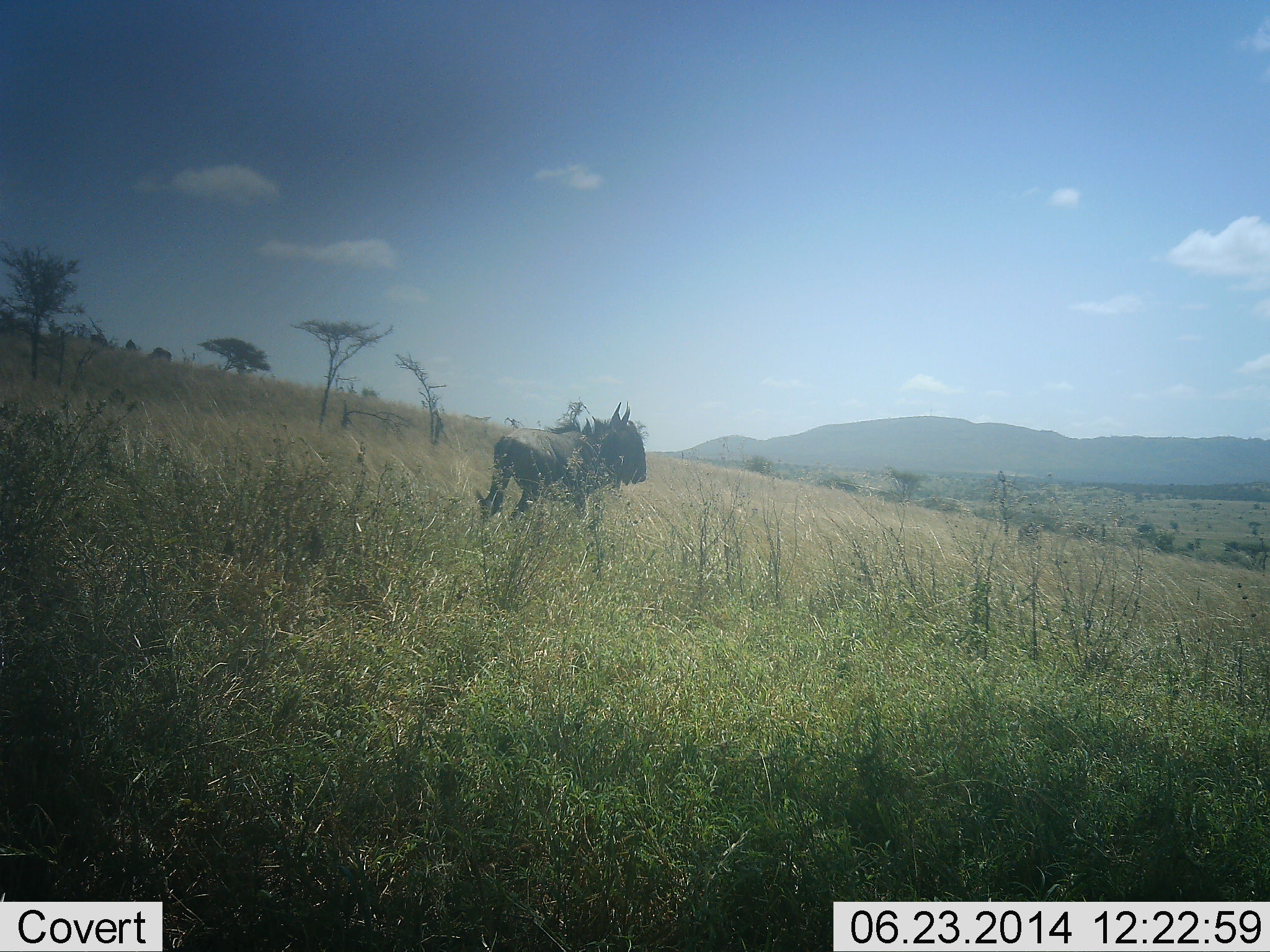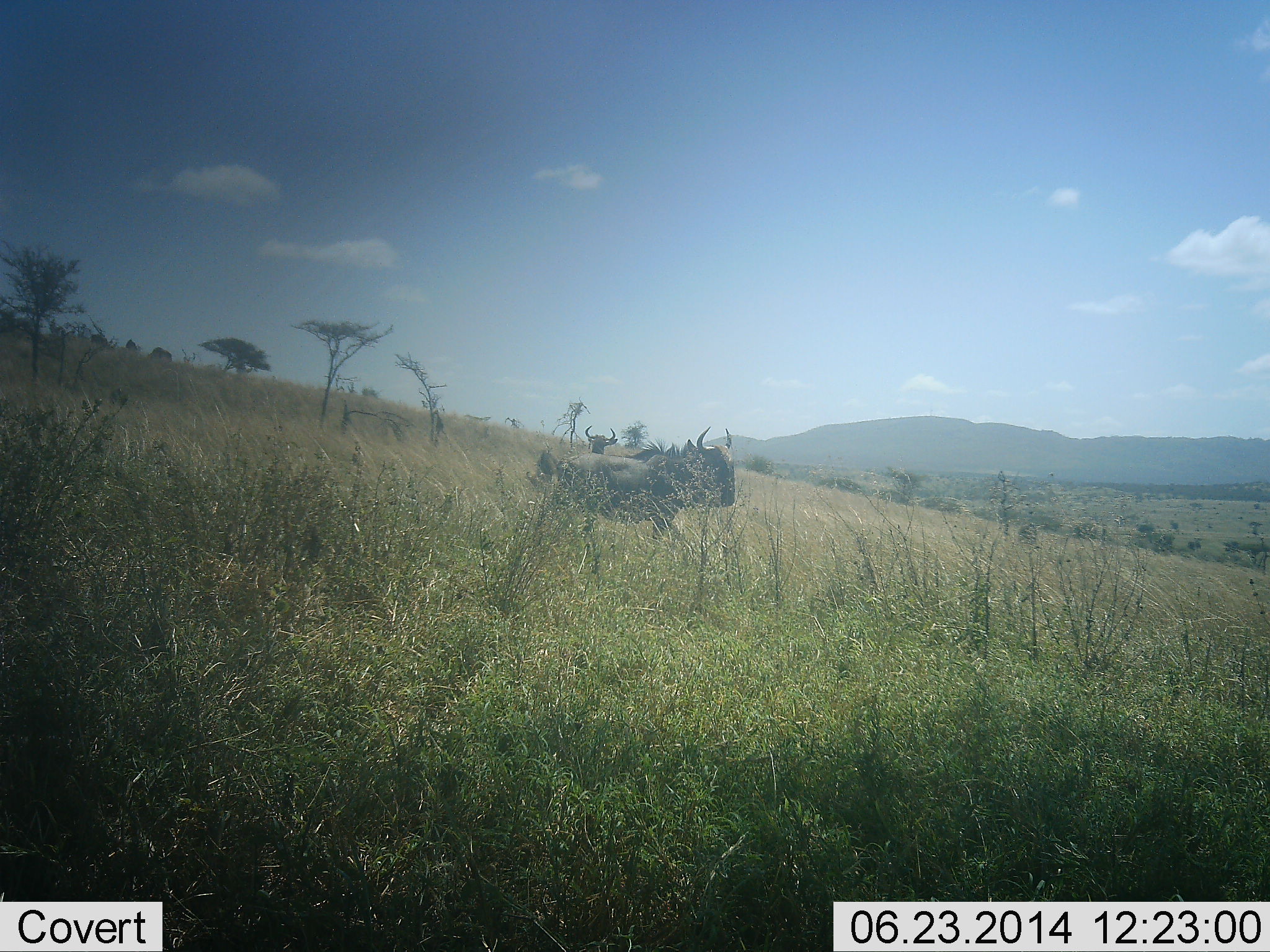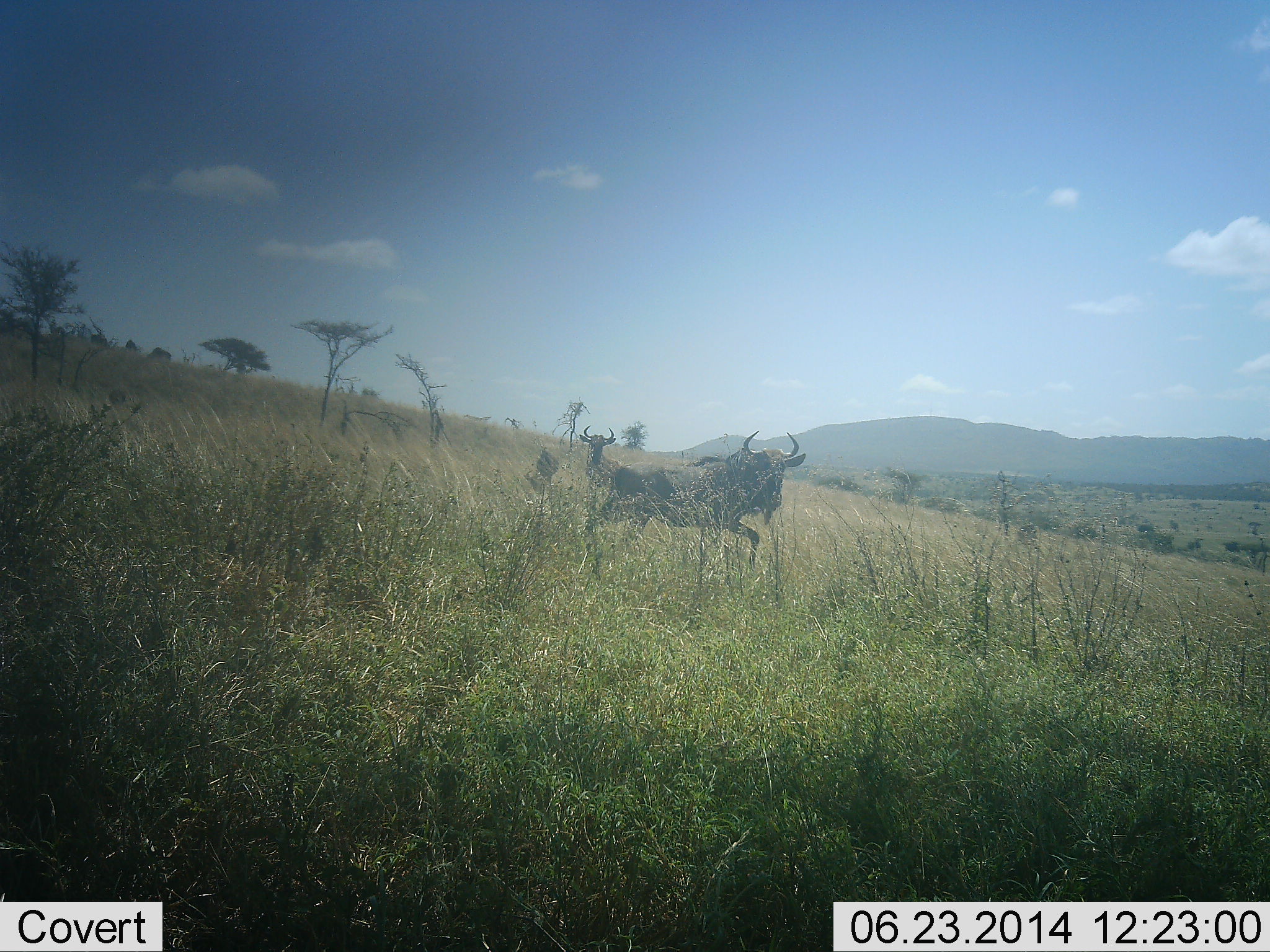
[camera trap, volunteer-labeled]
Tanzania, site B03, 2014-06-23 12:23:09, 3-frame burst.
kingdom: Animalia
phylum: Chordata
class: Mammalia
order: Artiodactyla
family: Bovidae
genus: Connochaetes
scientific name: Connochaetes taurinus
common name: blue wildebeest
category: wildebeest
Wildebeest (blue wildebeest) (Connochaetes taurinus), count 2. Behavior (volunteer vote fractions): standing 70%, resting 10%, moving 100%, interacting 0%. Young present (vote fraction): 0%. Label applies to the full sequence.